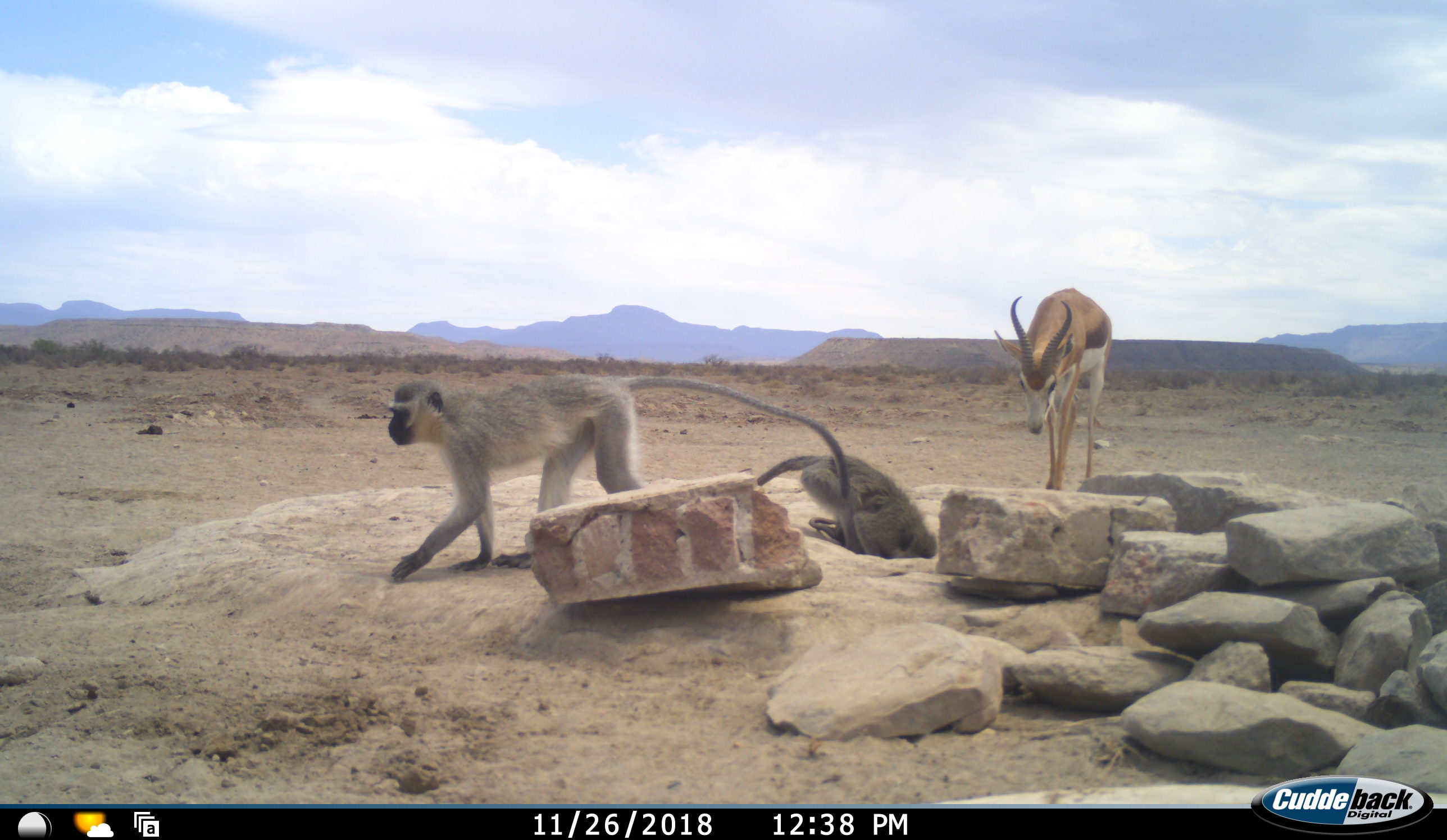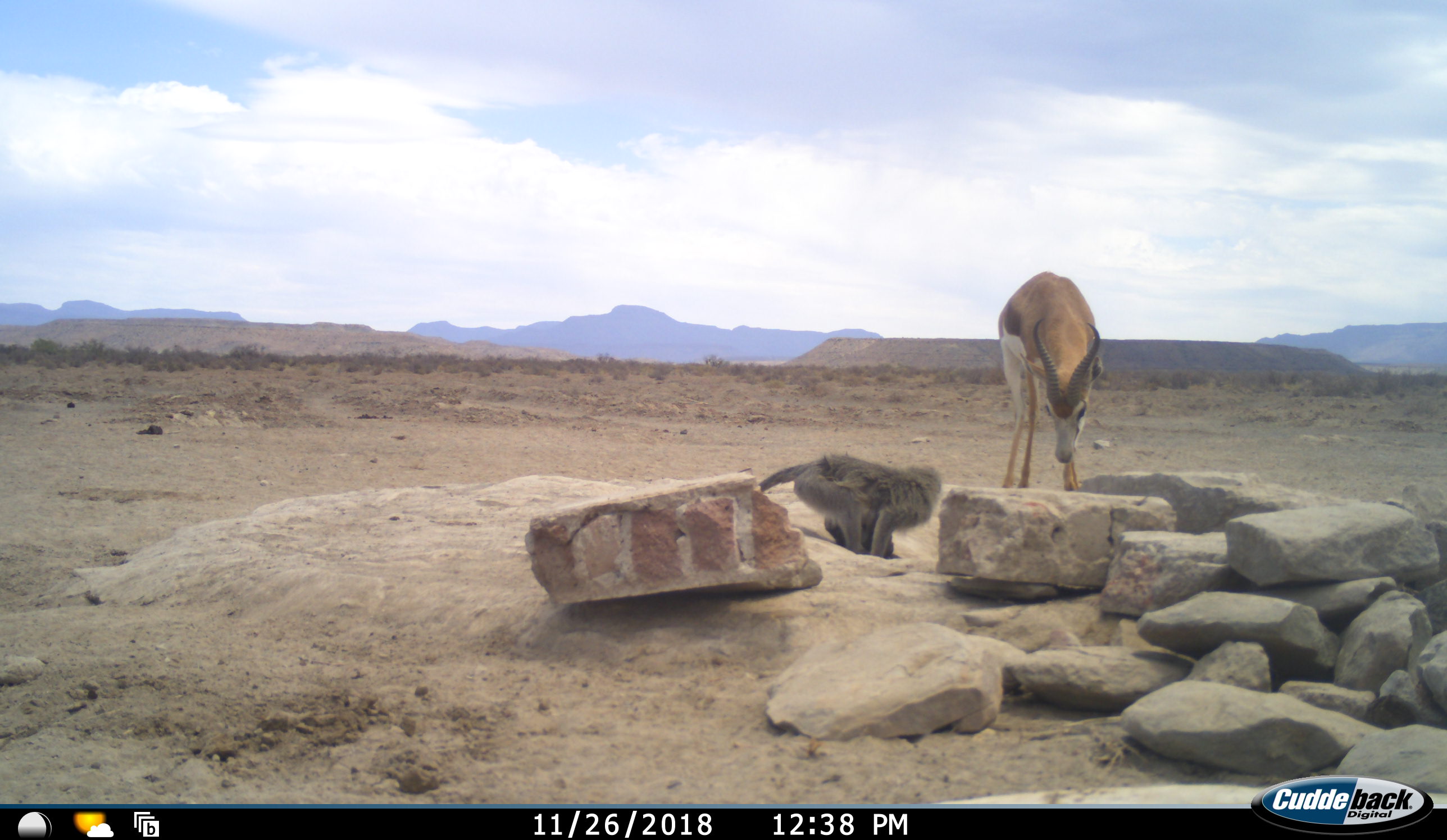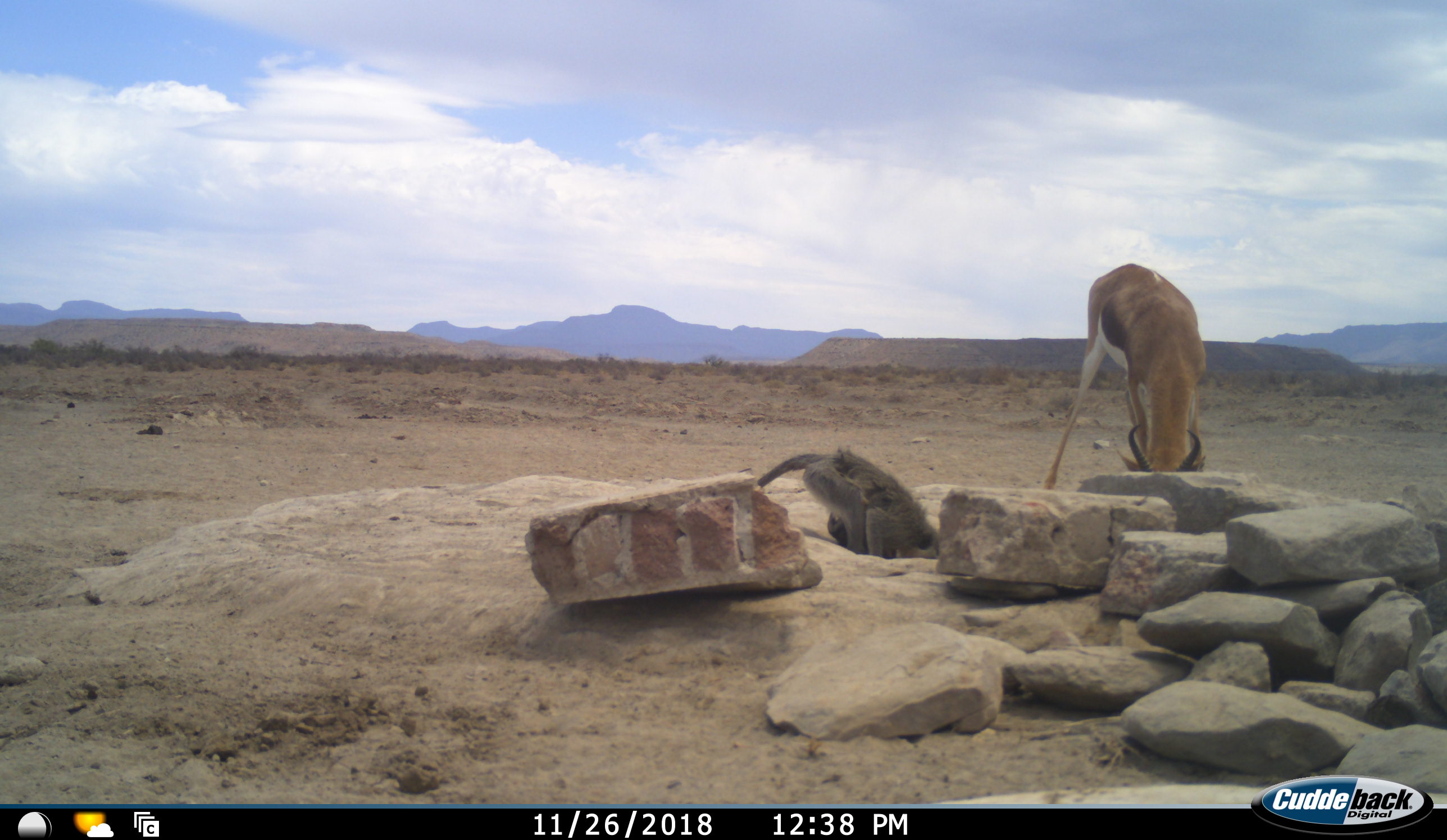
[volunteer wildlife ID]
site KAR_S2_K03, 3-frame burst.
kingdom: Animalia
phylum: Chordata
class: Mammalia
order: Primates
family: Cercopithecidae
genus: Chlorocebus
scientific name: Chlorocebus pygerythrus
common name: vervet monkey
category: monkeyvervet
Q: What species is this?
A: Monkeyvervet (vervet monkey) (Chlorocebus pygerythrus).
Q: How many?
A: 2.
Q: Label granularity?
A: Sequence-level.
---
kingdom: Animalia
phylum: Chordata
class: Mammalia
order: Artiodactyla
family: Bovidae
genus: Antidorcas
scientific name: Antidorcas marsupialis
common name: springbok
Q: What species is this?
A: Springbok (Antidorcas marsupialis).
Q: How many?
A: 1.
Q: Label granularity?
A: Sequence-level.